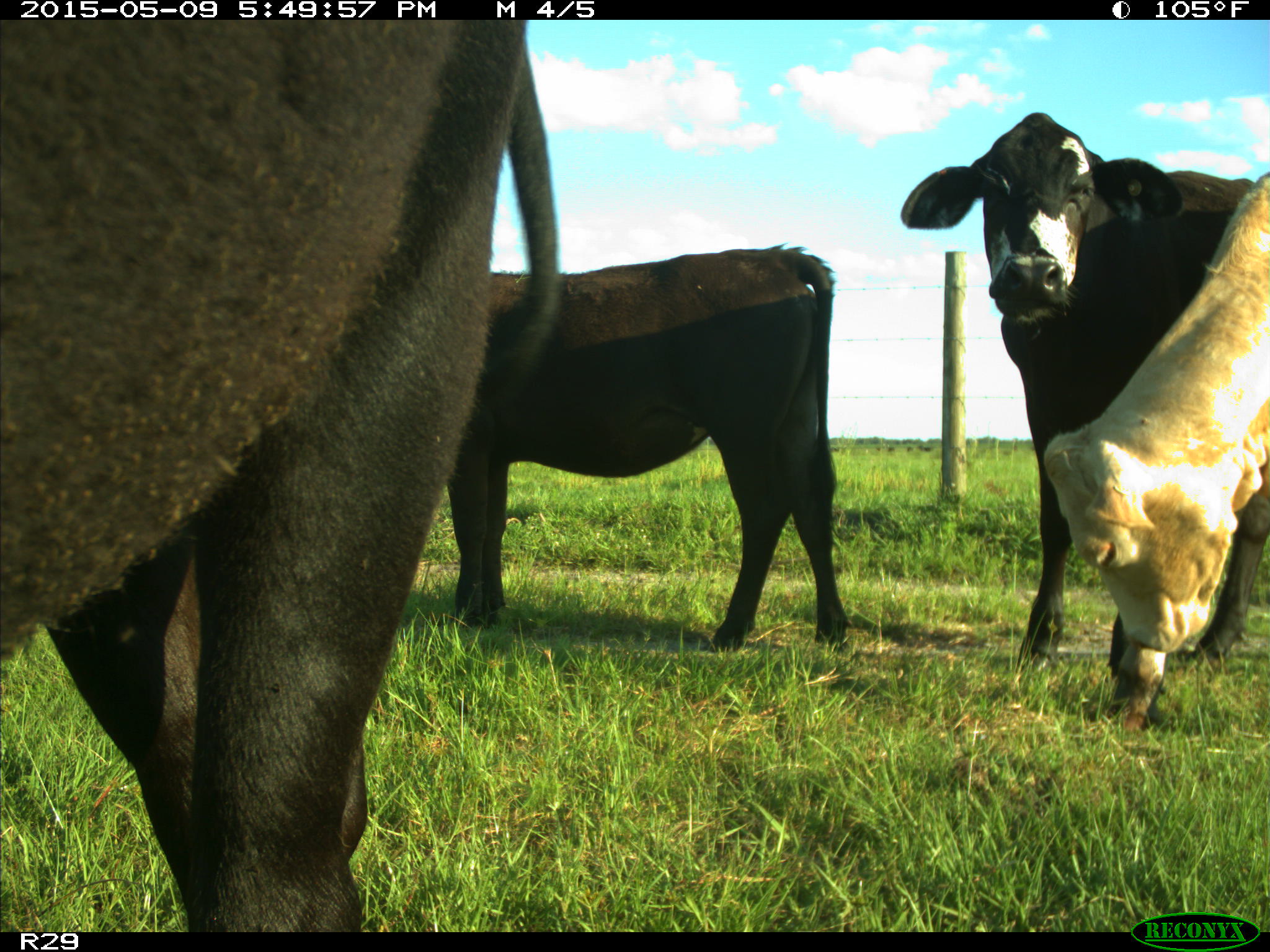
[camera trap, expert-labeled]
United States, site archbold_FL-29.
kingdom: Animalia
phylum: Chordata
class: Mammalia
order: Artiodactyla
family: Bovidae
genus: Bos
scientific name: Bos taurus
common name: domestic cow